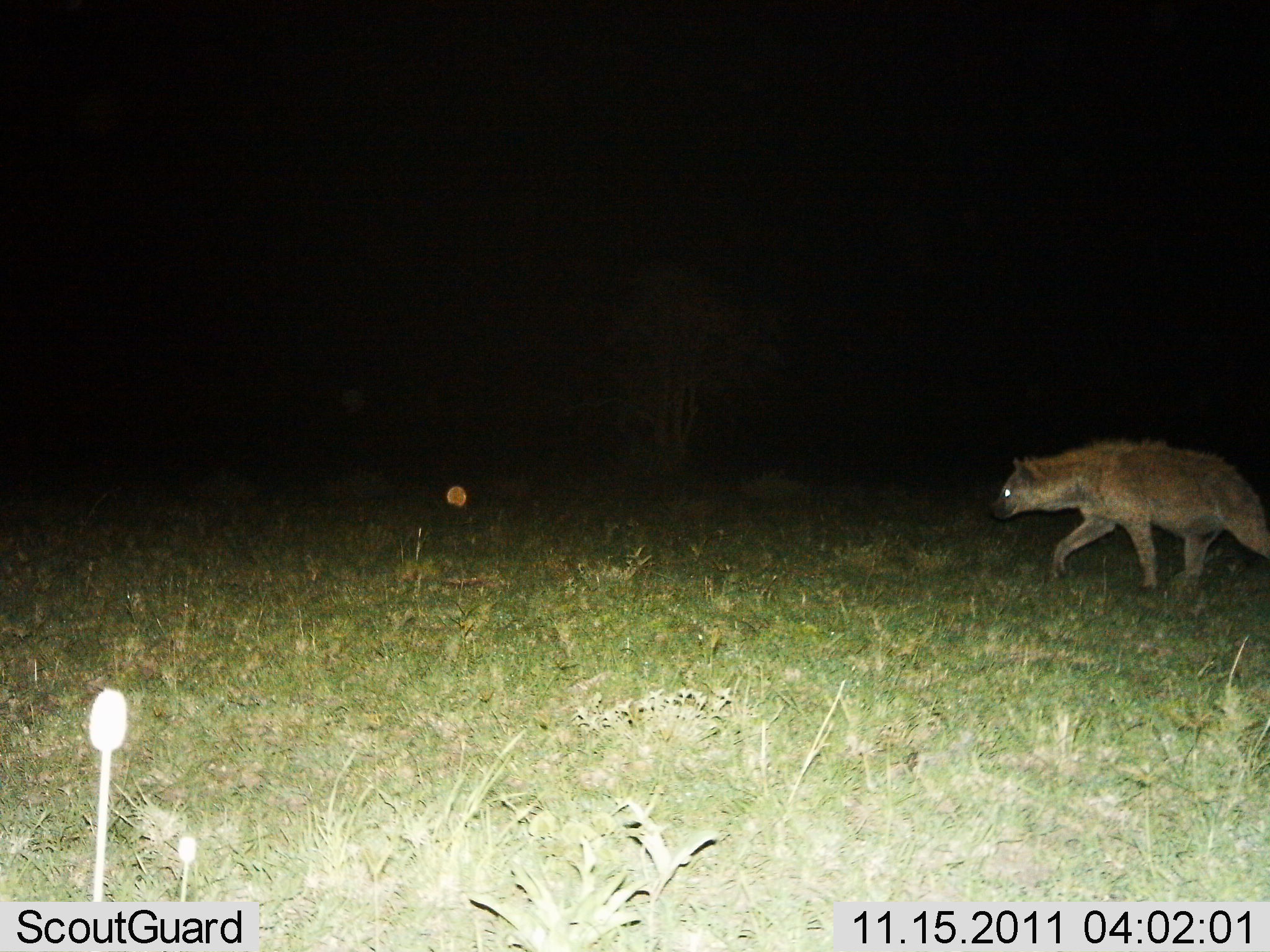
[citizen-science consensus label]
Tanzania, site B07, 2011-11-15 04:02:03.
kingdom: Animalia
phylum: Chordata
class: Mammalia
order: Carnivora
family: Hyaenidae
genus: Crocuta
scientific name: Crocuta crocuta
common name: spotted hyena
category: hyenaspotted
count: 1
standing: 0%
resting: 0%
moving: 100%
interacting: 0%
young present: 0%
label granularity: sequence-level